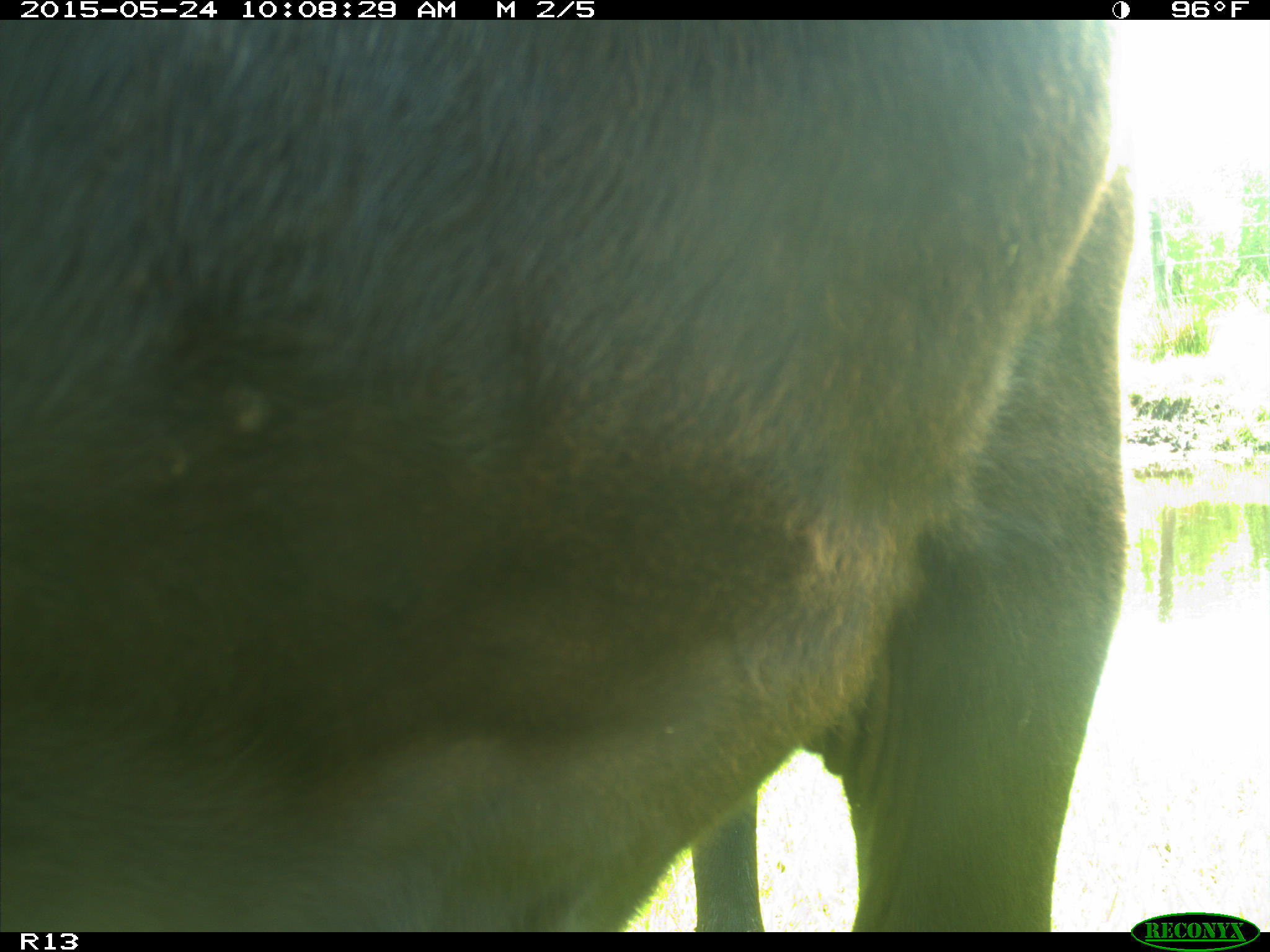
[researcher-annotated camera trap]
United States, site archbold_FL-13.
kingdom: Animalia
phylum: Chordata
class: Mammalia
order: Artiodactyla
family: Bovidae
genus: Bos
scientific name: Bos taurus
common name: domestic cow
Bos taurus (domestic cow).